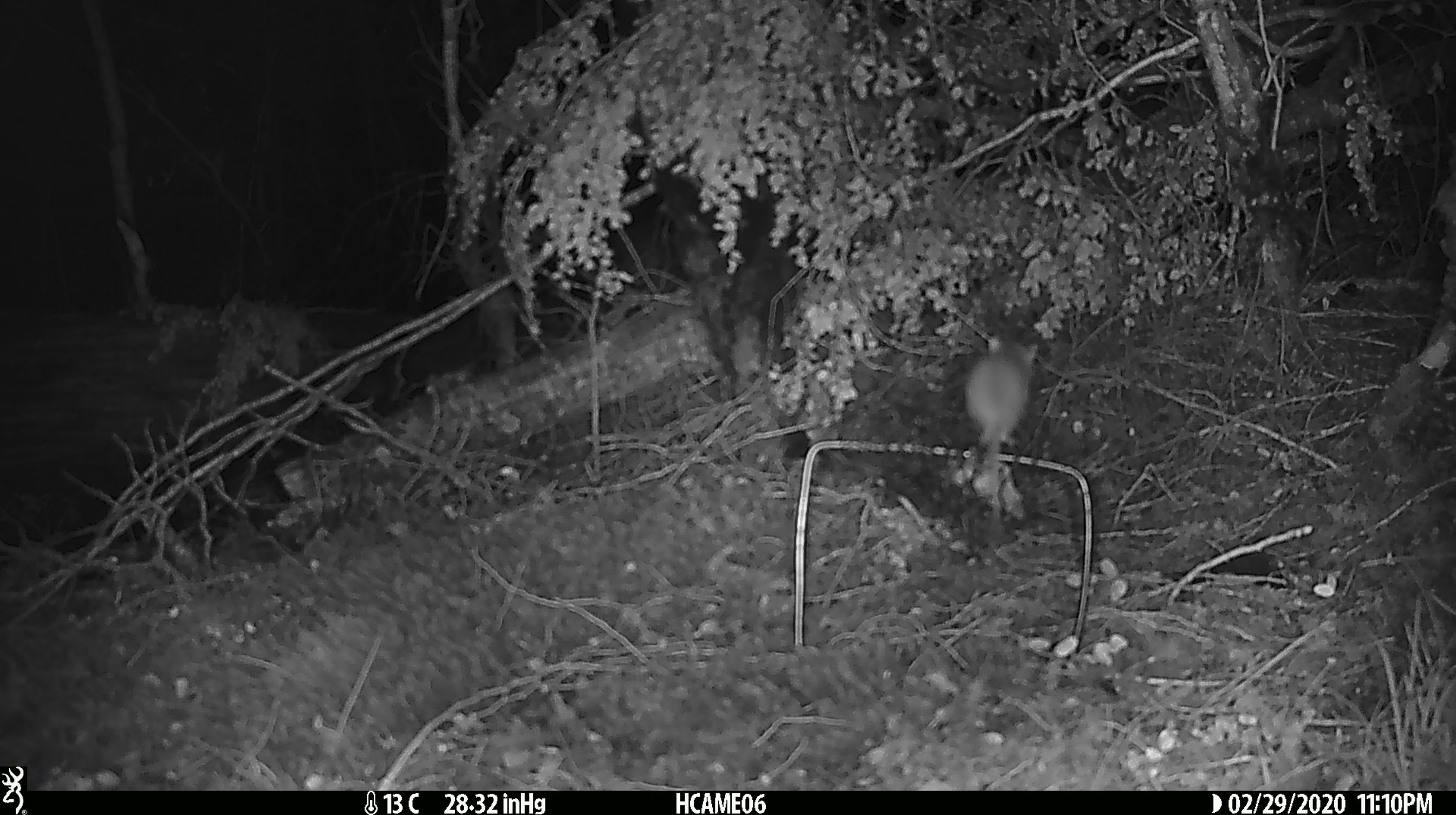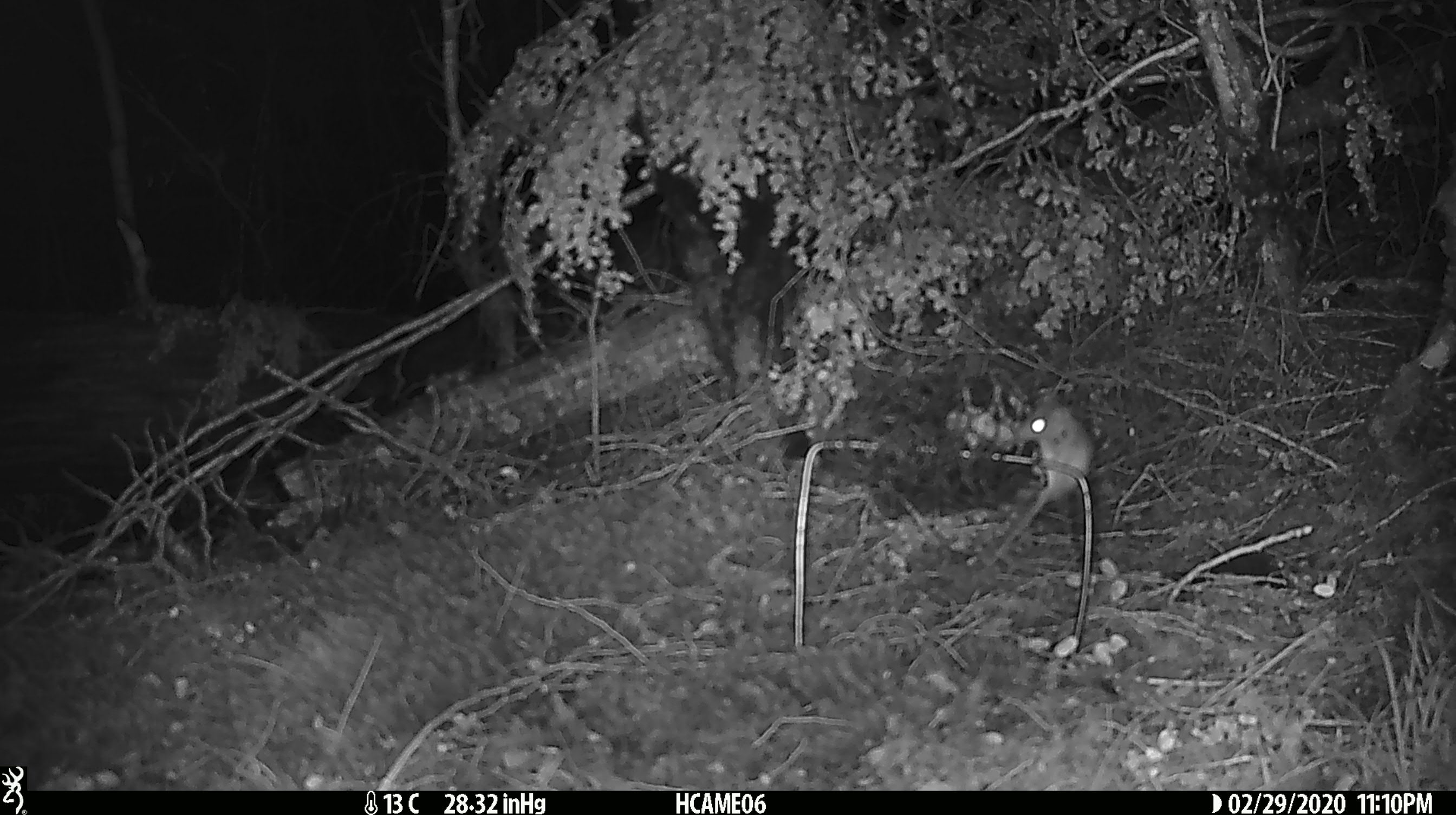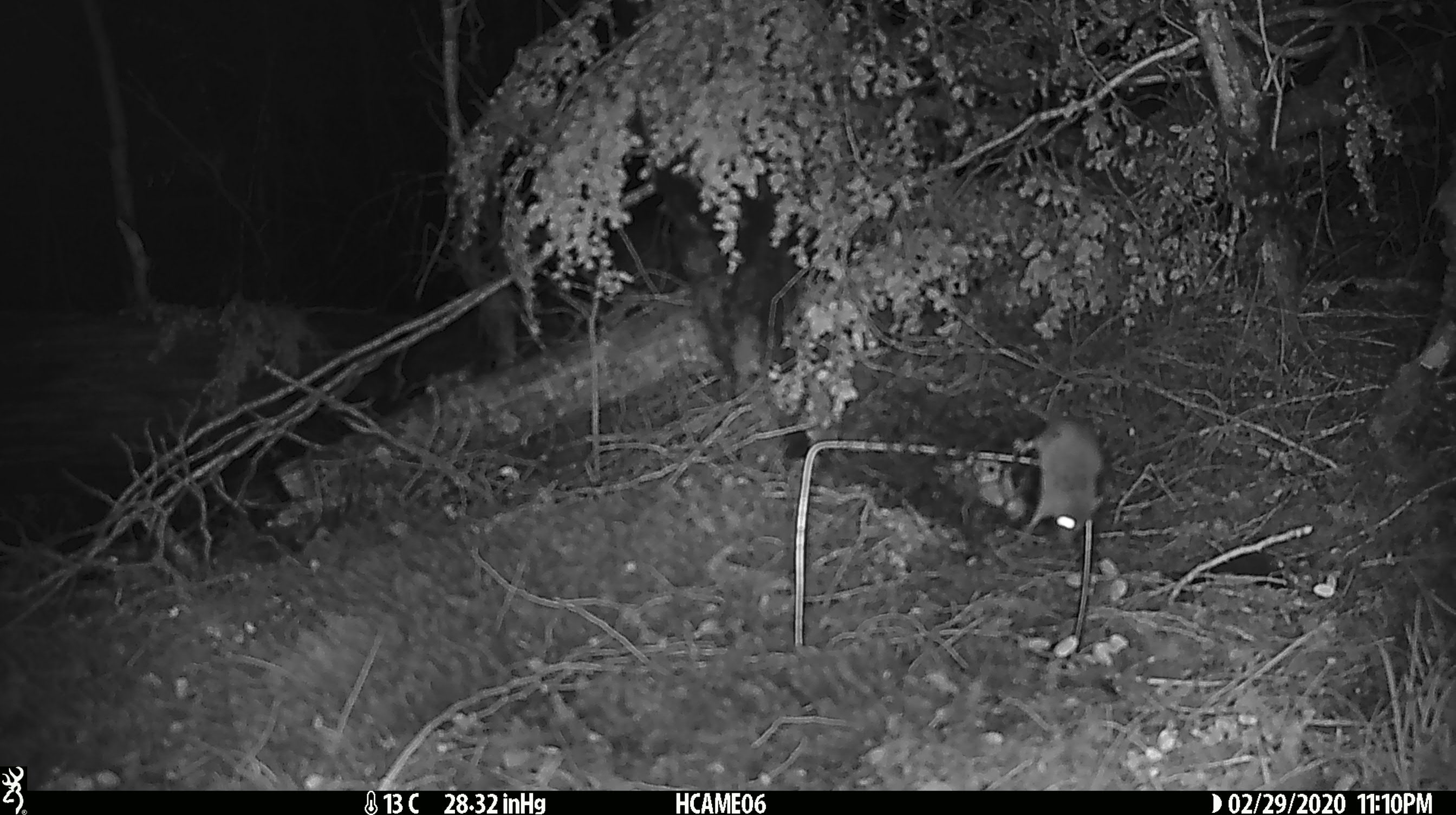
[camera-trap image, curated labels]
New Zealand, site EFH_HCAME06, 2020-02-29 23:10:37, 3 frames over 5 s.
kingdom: Animalia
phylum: Chordata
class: Mammalia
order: Rodentia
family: Muridae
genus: Mus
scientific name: Mus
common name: mouse